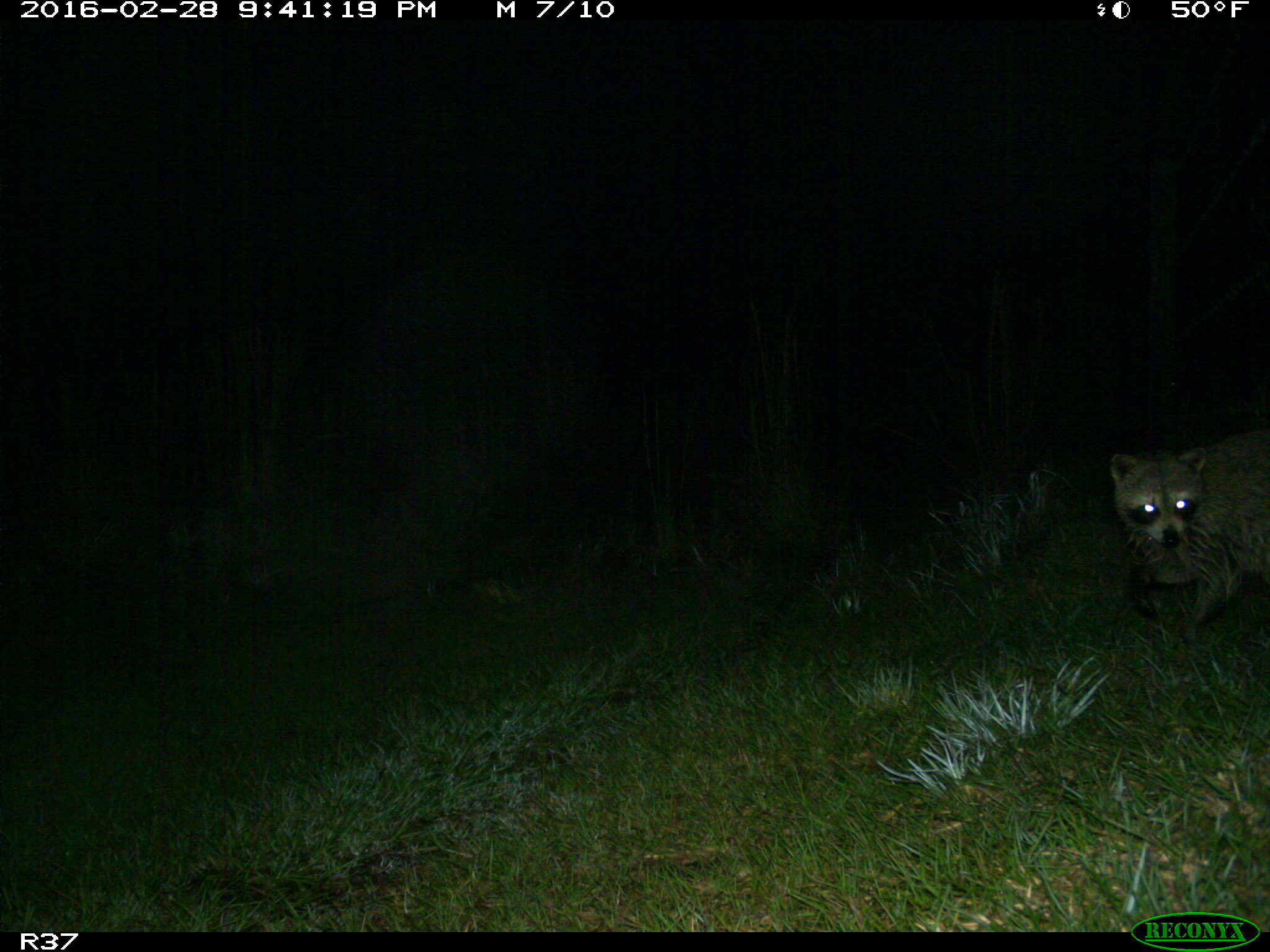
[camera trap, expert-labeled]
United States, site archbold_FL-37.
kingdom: Animalia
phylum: Chordata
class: Mammalia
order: Carnivora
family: Procyonidae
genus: Procyon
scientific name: Procyon lotor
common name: common raccoon